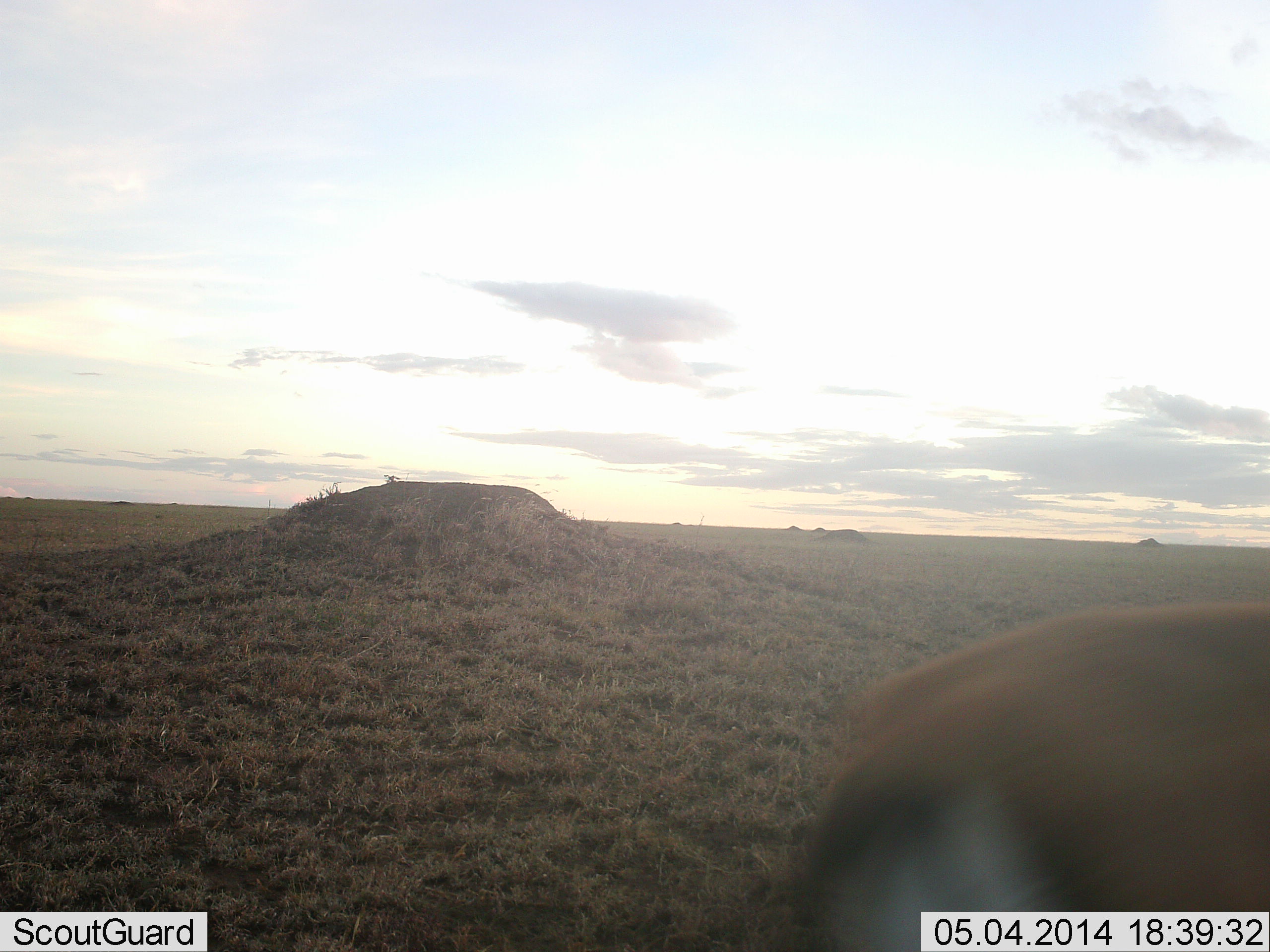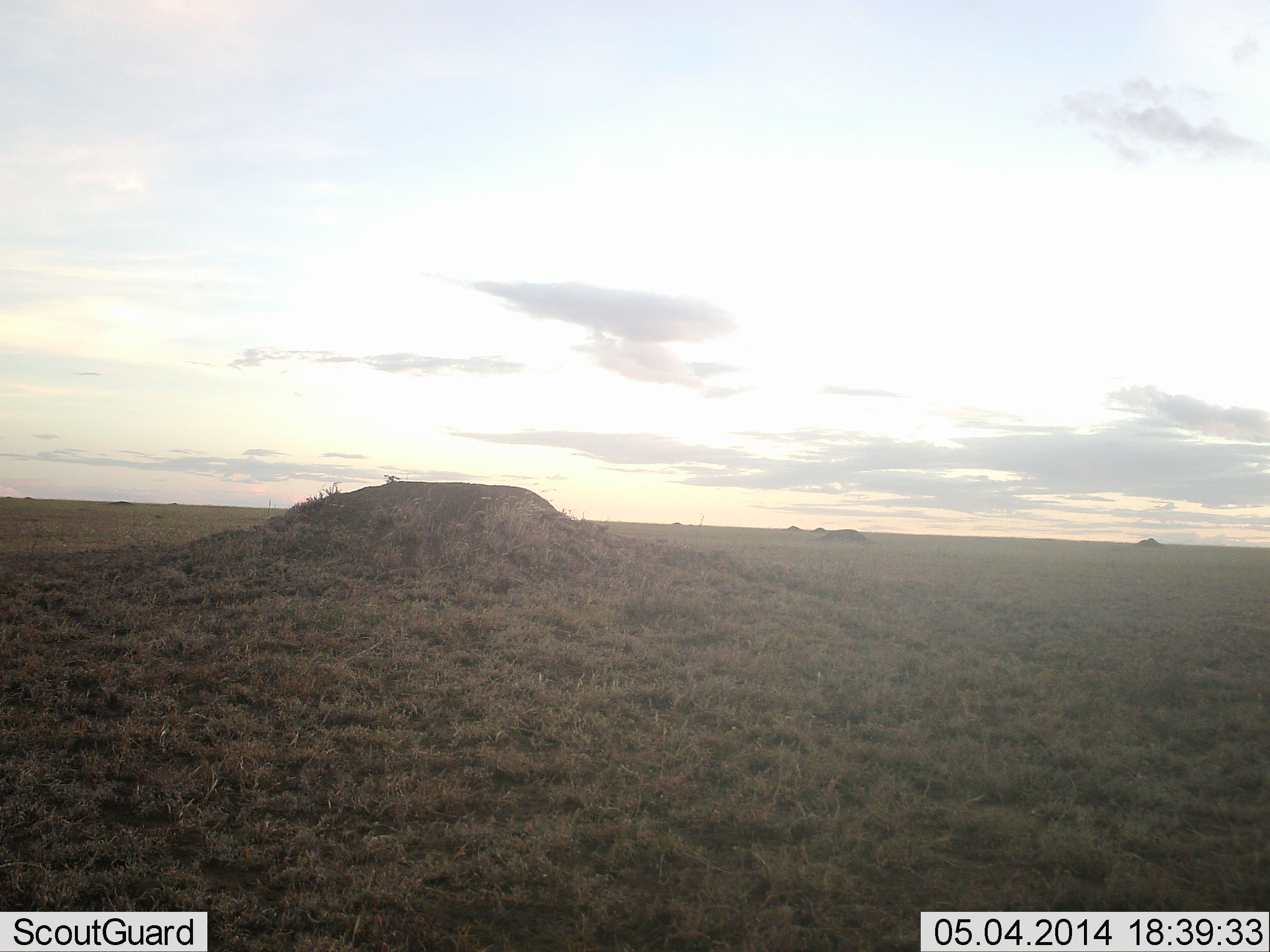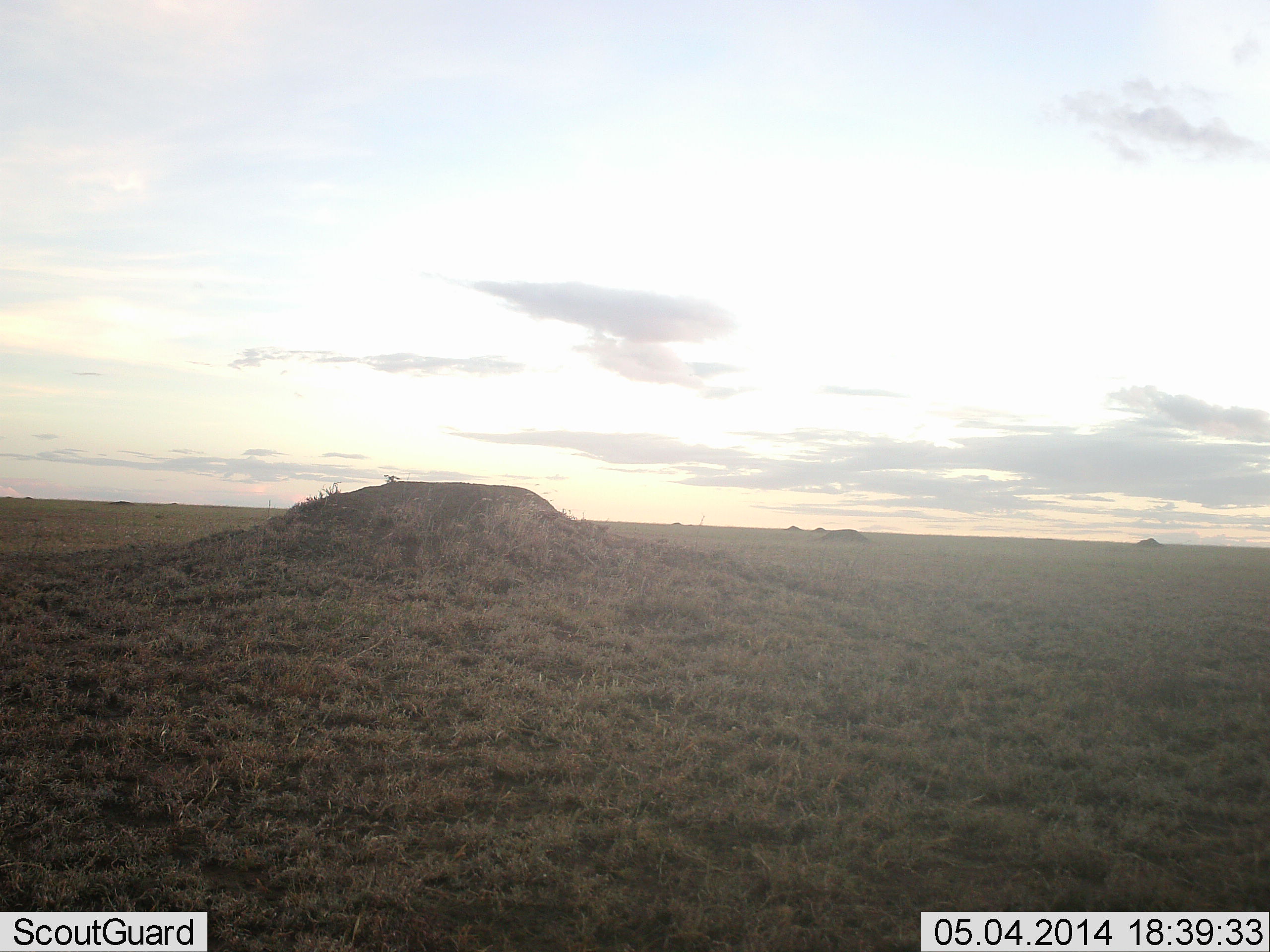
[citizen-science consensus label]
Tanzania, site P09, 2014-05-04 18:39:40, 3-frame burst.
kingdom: Animalia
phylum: Chordata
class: Mammalia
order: Artiodactyla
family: Bovidae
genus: Eudorcas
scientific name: Eudorcas thomsonii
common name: thomson's gazelle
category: gazellethomsons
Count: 1.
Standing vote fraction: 20%.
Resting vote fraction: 0%.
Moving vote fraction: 90%.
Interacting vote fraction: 0%.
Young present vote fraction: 0%.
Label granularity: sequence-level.